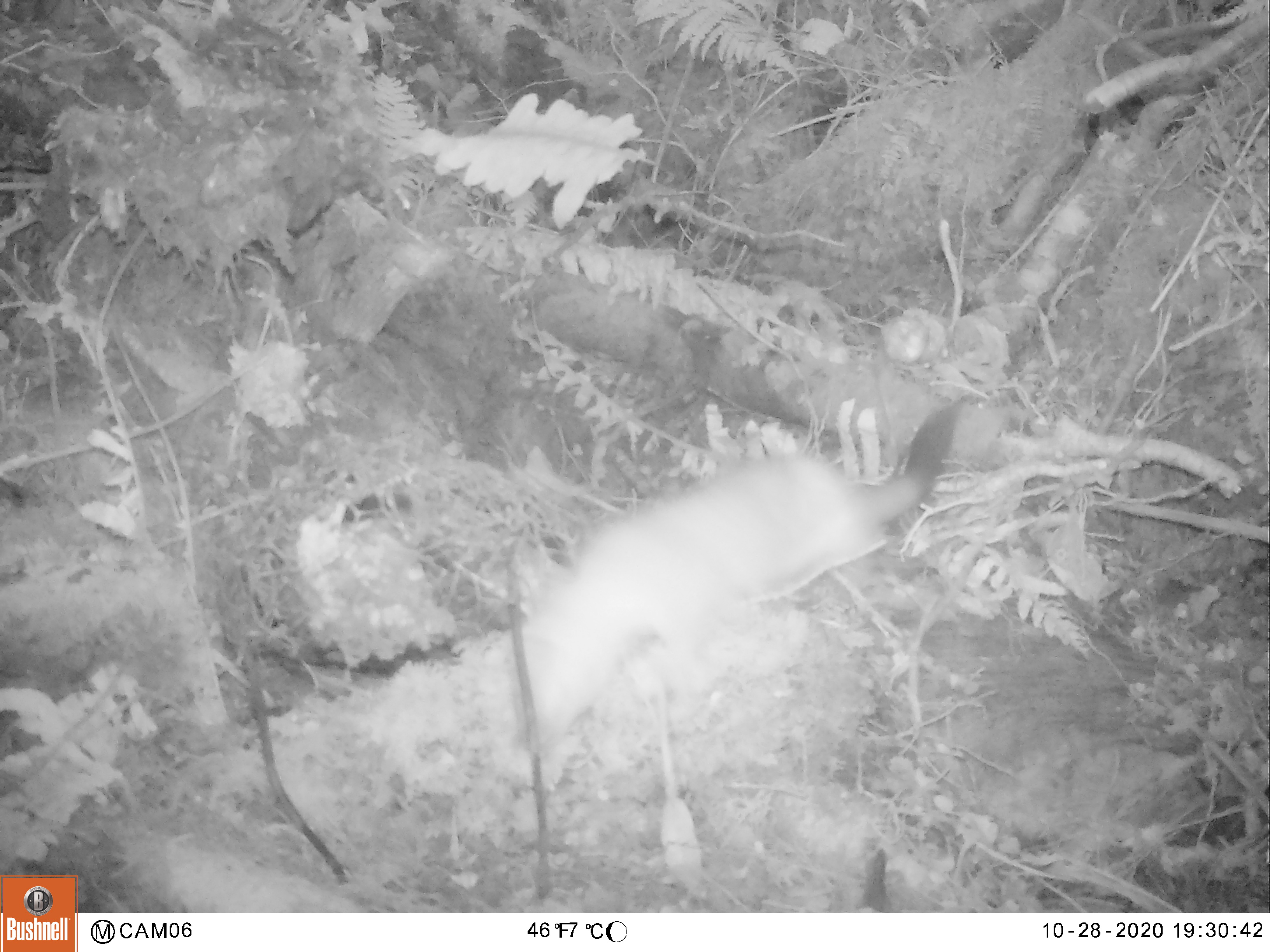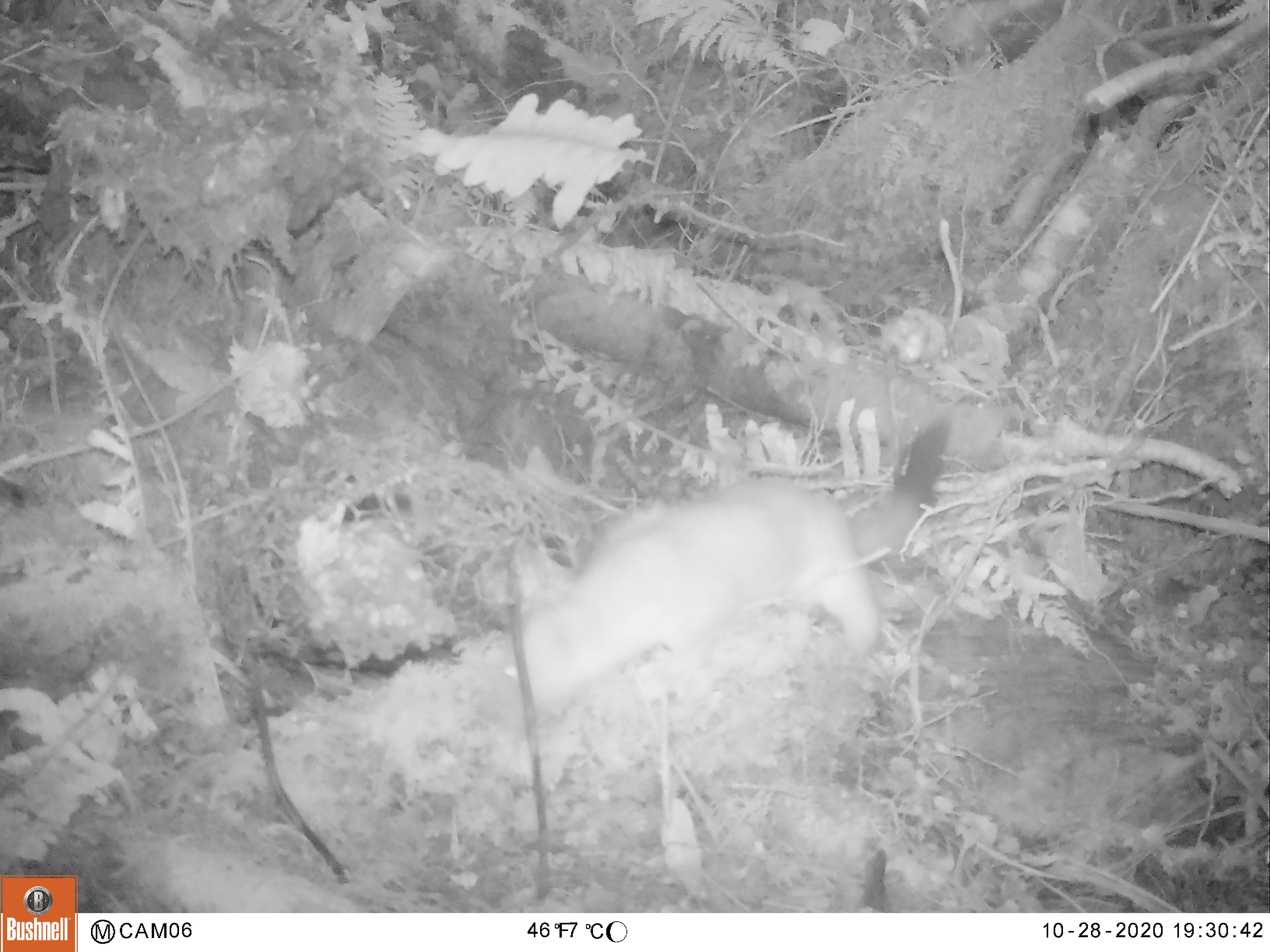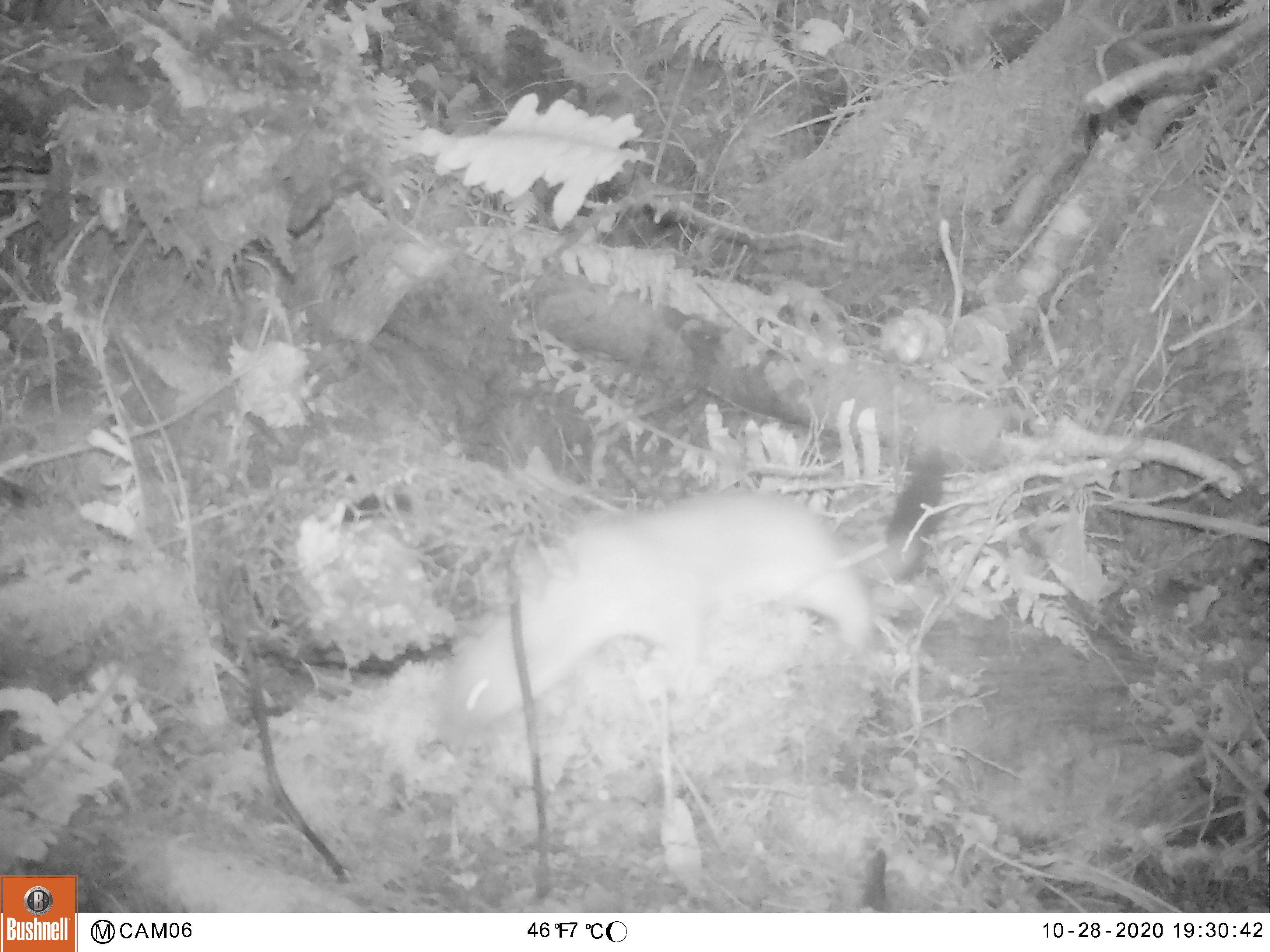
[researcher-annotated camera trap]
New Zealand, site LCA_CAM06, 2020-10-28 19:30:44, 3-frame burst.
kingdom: Animalia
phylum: Chordata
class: Mammalia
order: Carnivora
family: Mustelidae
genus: Mustela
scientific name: Mustela erminea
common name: stoat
Stoat (Mustela erminea).